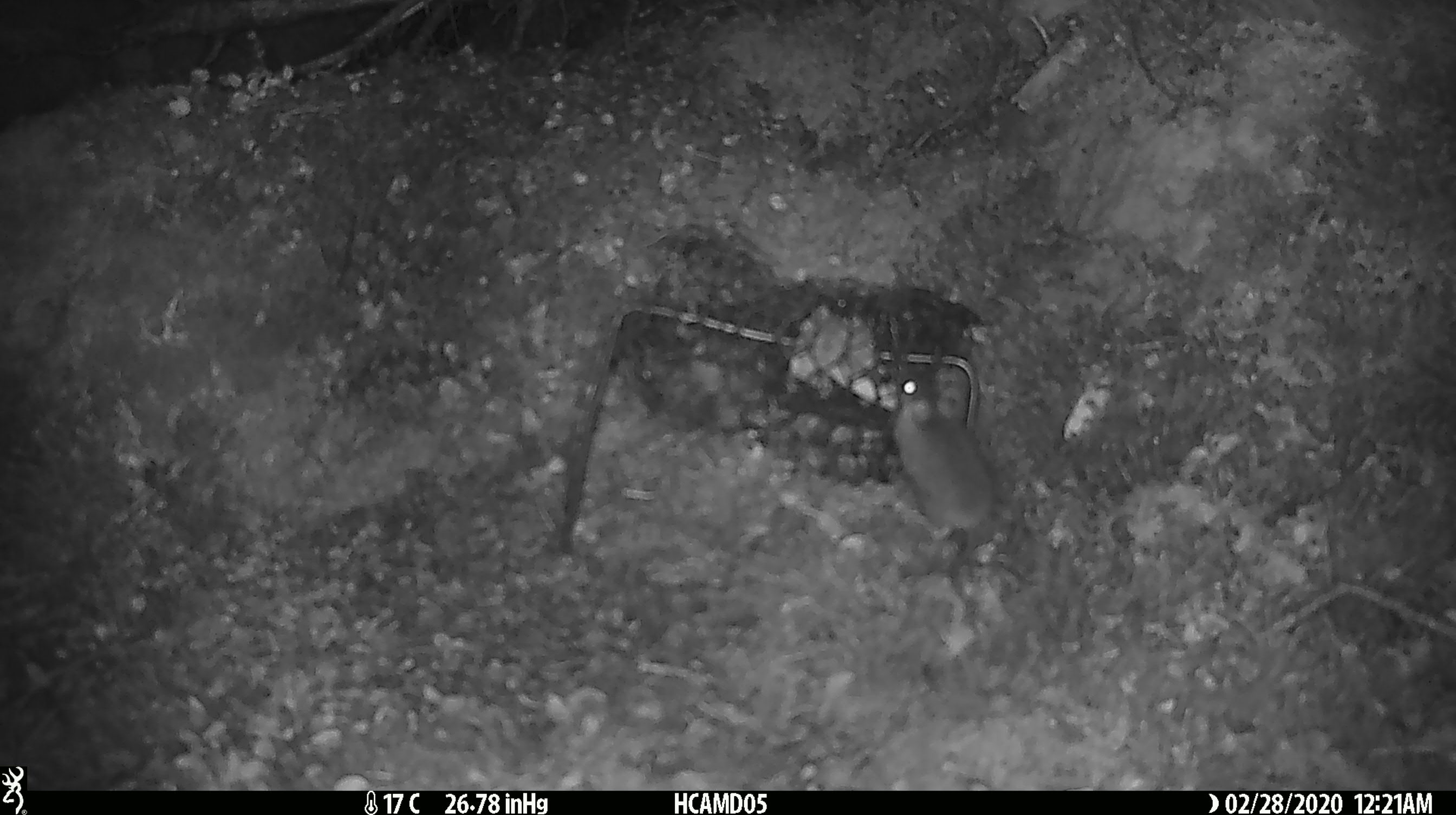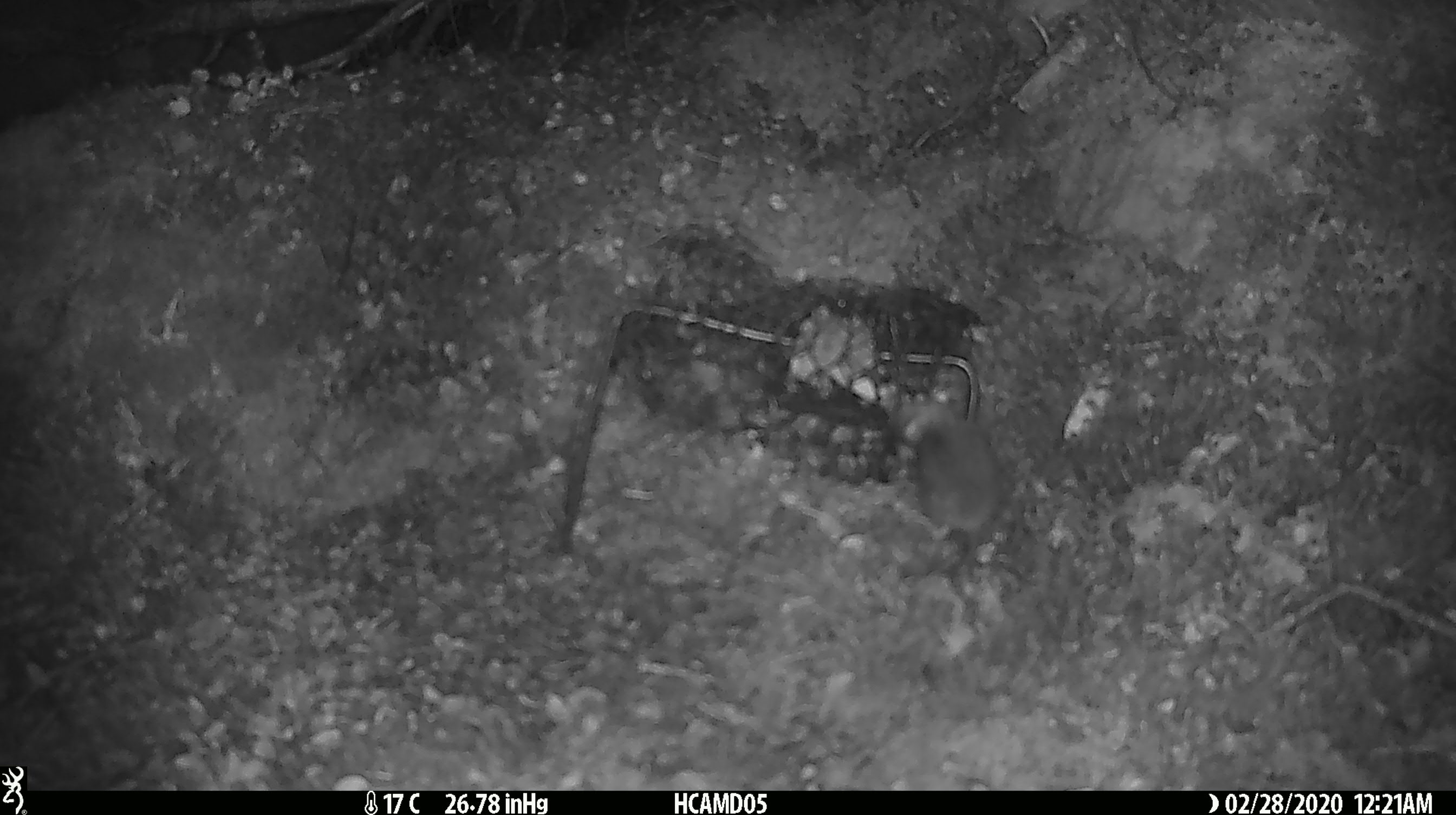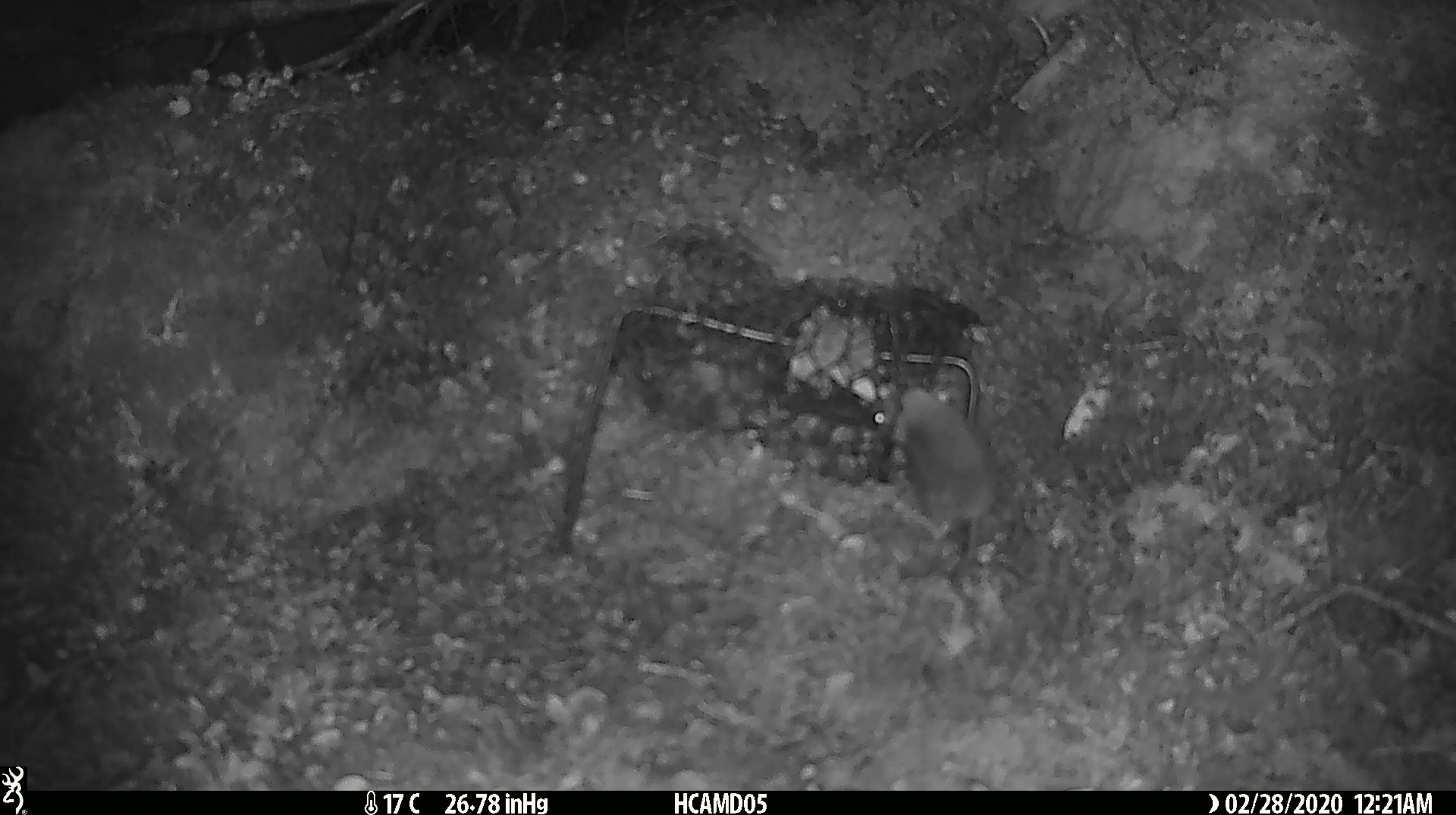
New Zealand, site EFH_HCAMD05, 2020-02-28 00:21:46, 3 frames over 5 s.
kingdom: Animalia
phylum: Chordata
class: Mammalia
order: Rodentia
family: Muridae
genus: Mus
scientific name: Mus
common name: mouse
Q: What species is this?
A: Mouse (Mus).